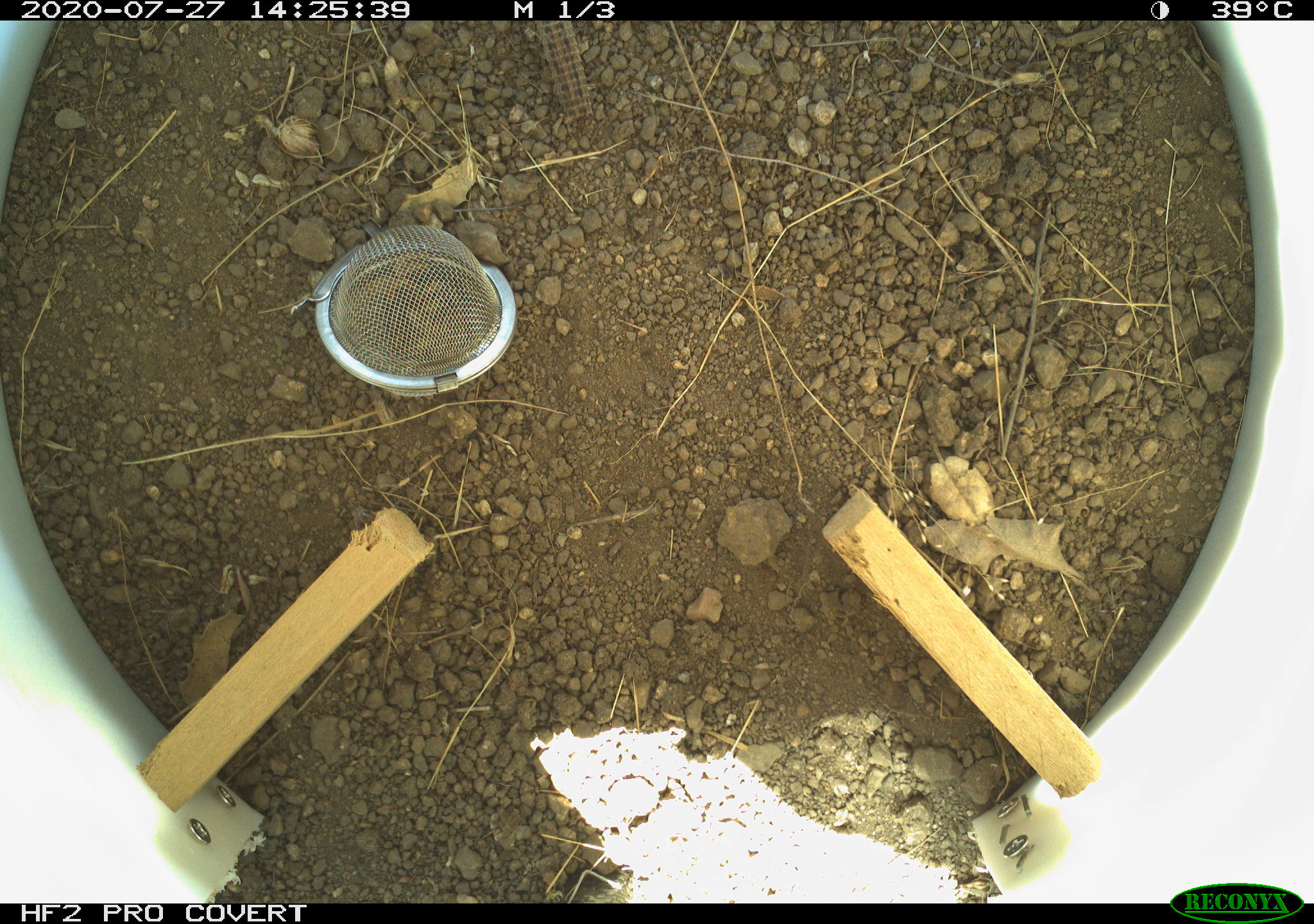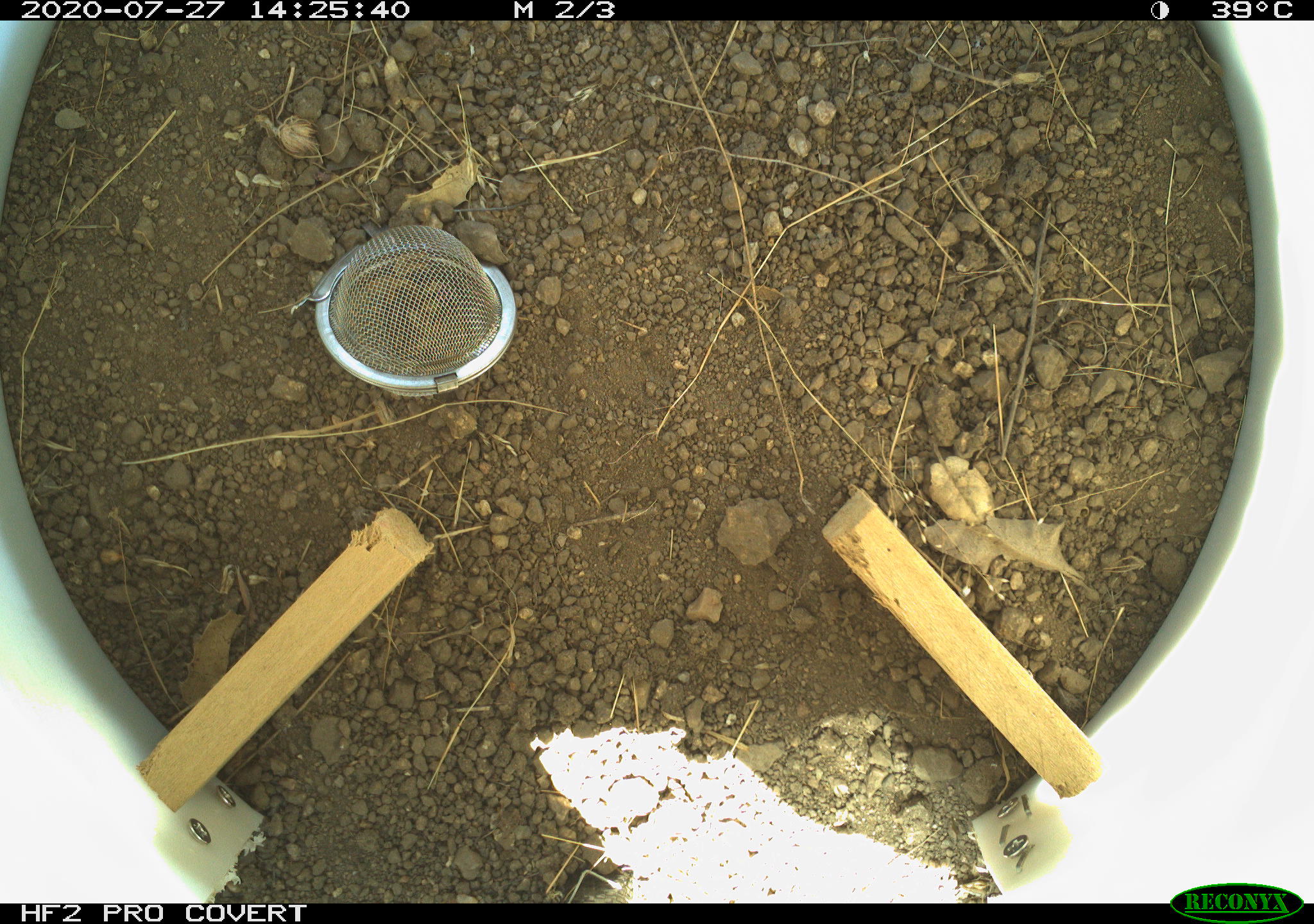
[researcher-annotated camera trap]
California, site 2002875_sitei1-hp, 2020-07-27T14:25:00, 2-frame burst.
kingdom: Animalia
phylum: Chordata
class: Reptilia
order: Squamata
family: Phrynosomatidae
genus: Sceloporus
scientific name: Sceloporus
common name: spiny lizards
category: sceloporus species